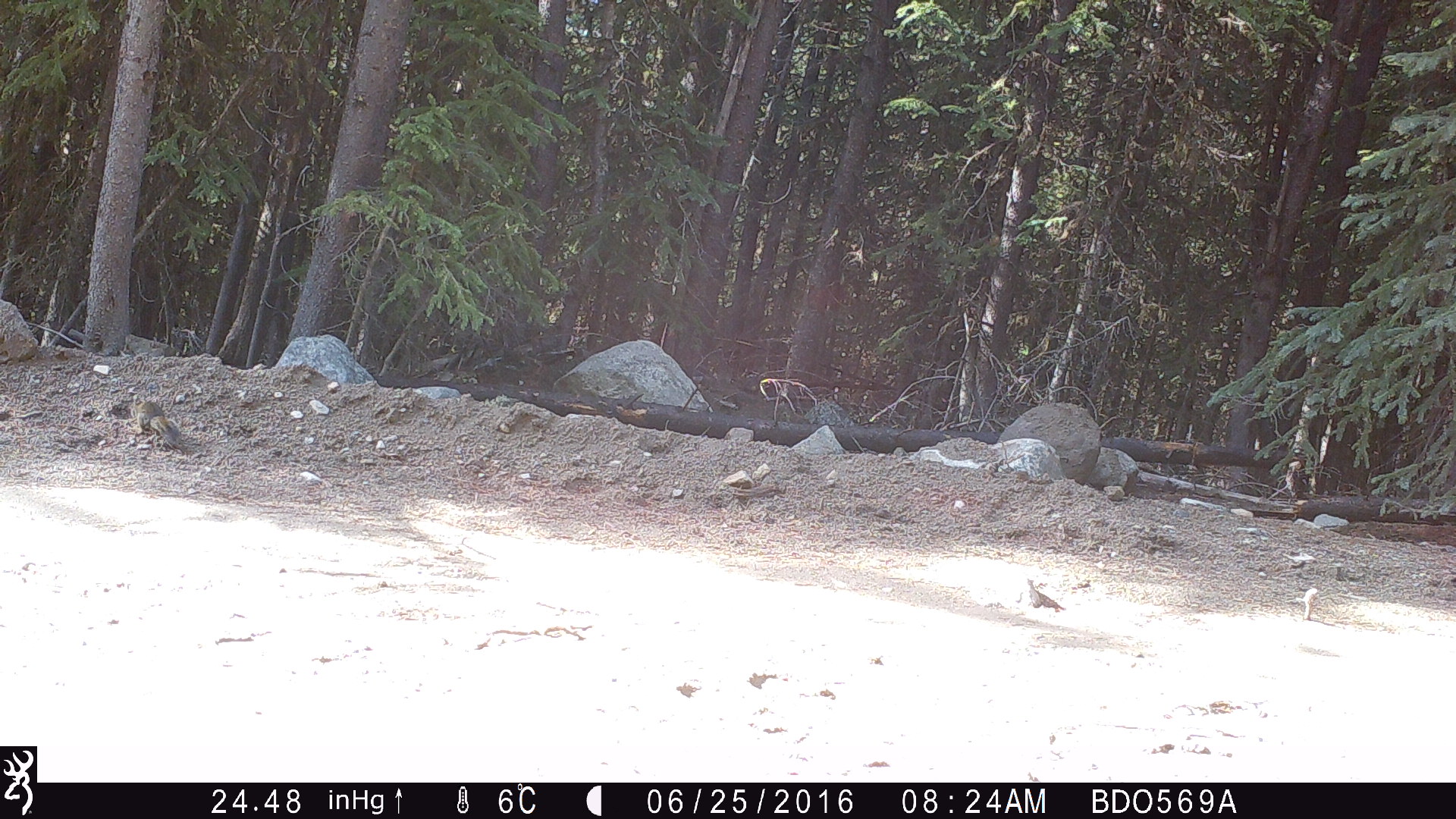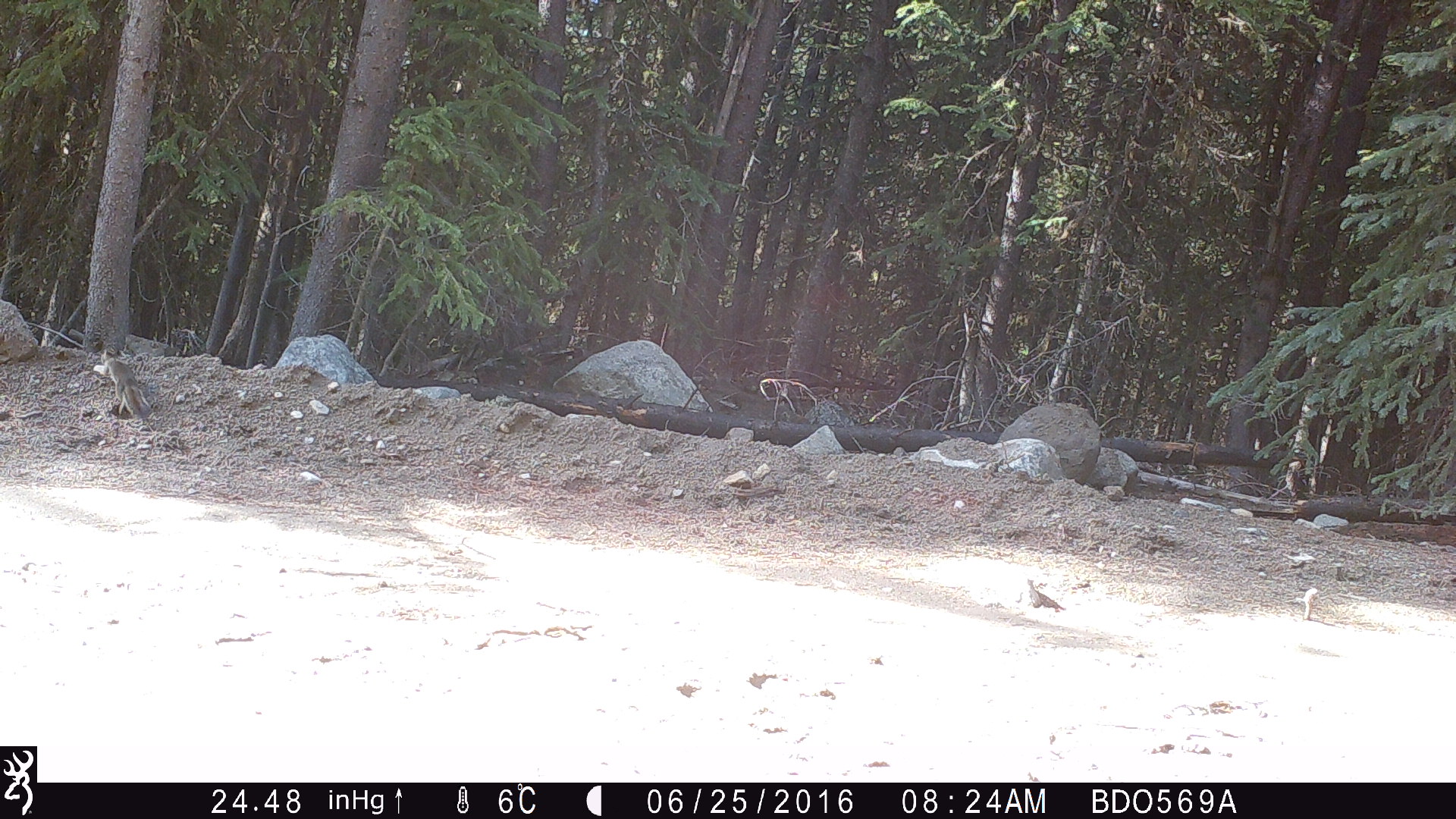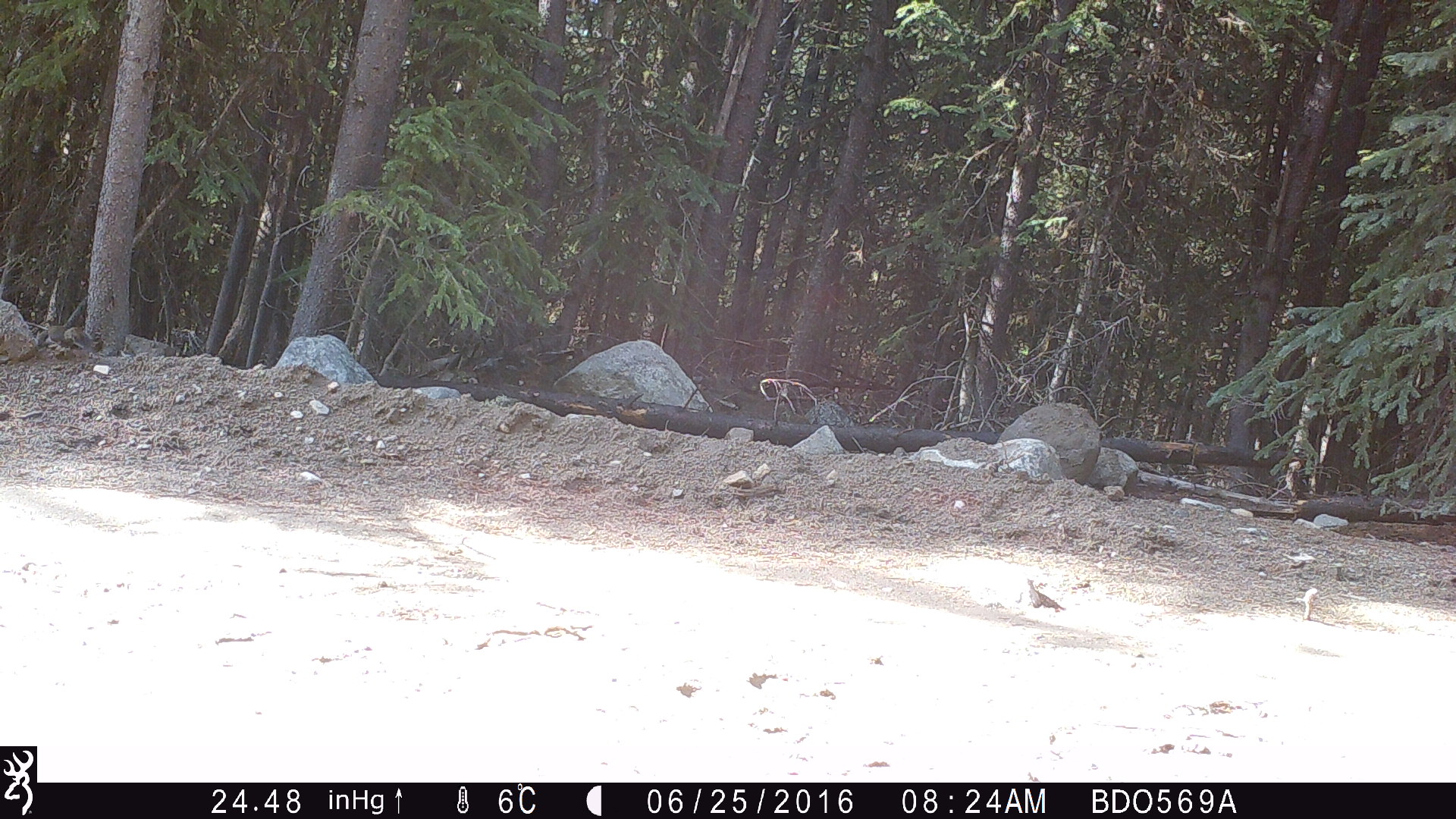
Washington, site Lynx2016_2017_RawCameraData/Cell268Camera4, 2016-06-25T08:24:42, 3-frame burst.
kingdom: Animalia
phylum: Chordata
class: Mammalia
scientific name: Mammalia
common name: small mammal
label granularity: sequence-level